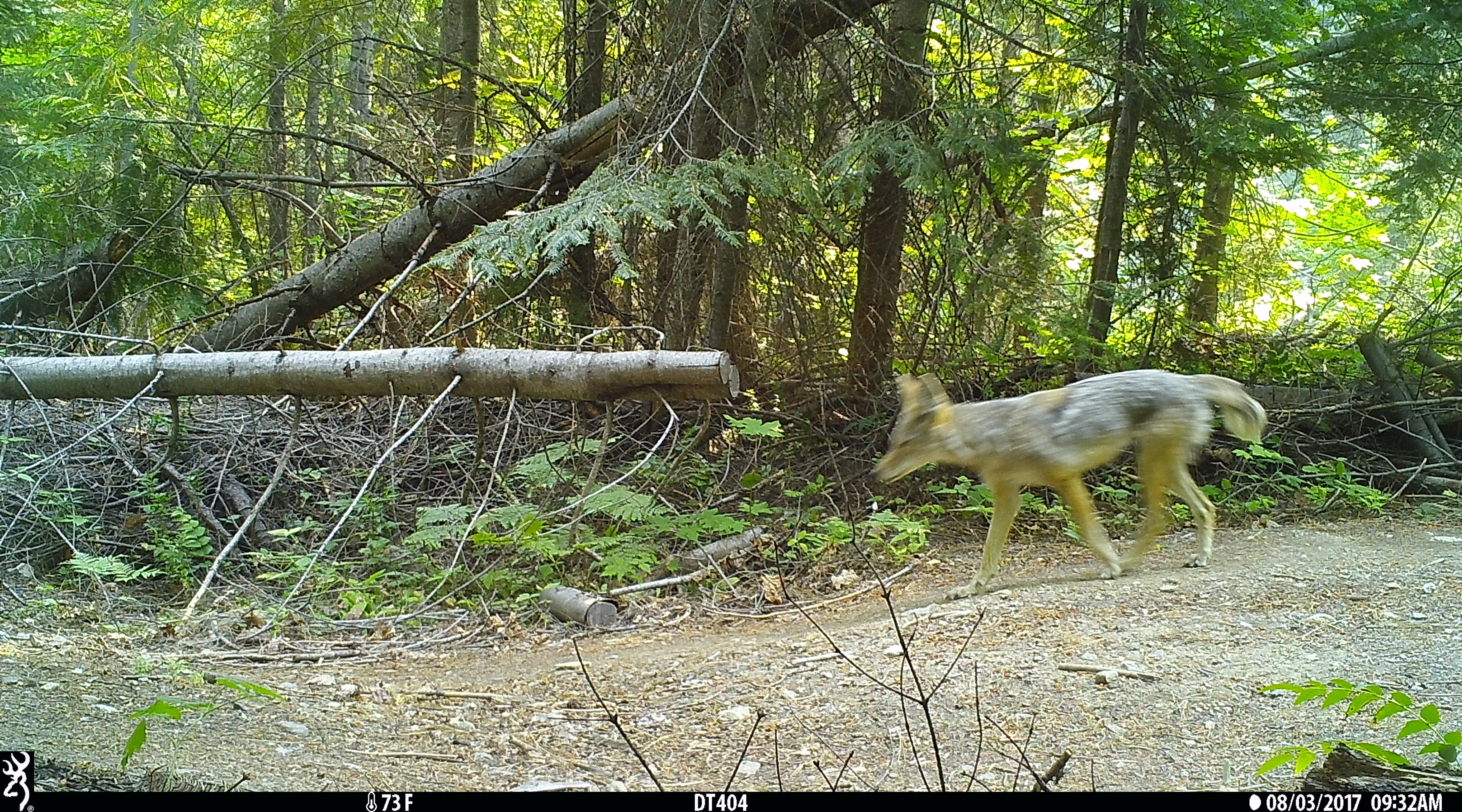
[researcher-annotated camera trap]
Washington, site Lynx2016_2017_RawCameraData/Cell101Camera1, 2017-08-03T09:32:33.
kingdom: Animalia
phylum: Chordata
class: Mammalia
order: Carnivora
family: Canidae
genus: Canis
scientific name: Canis latrans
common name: coyote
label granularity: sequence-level